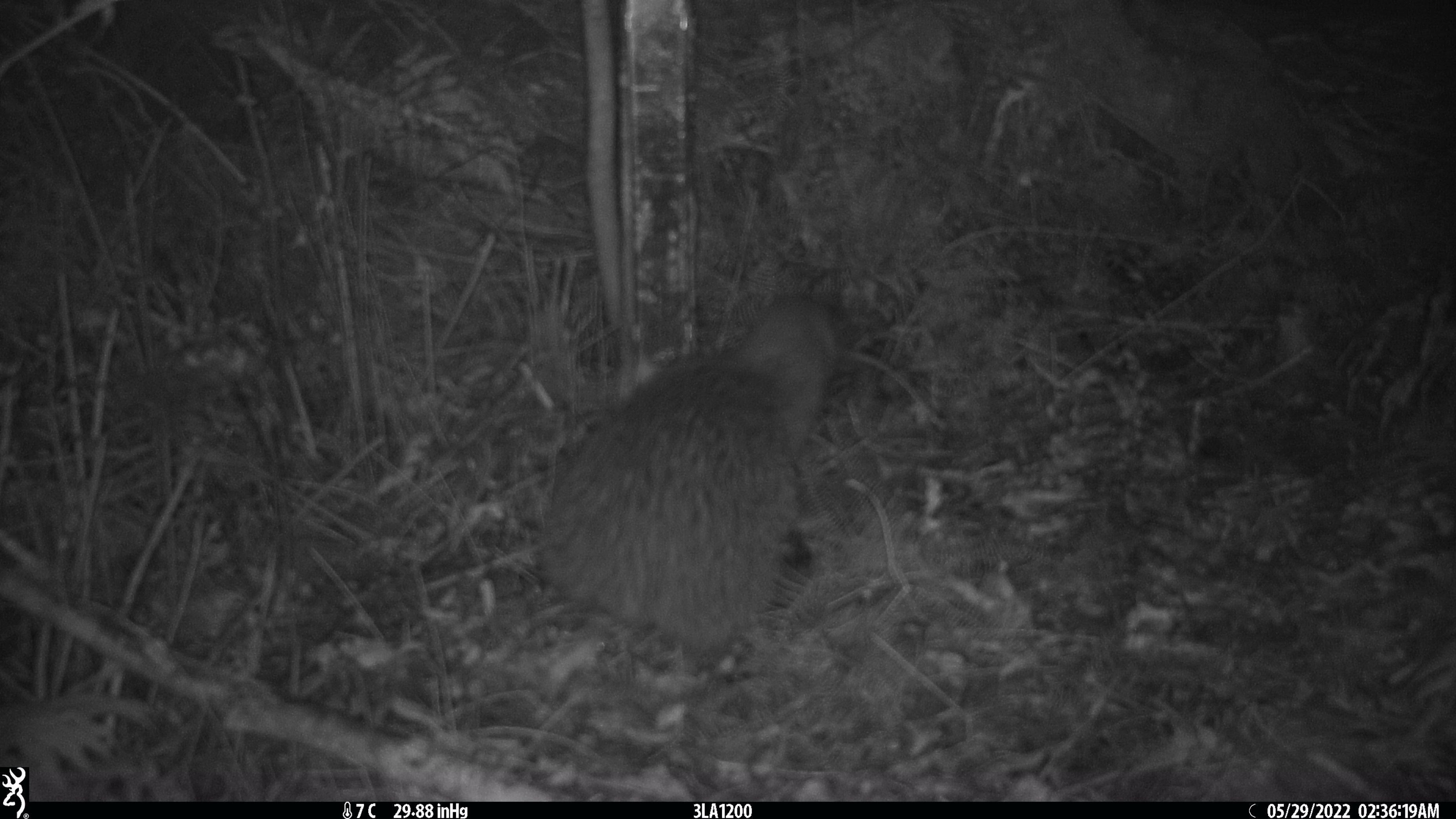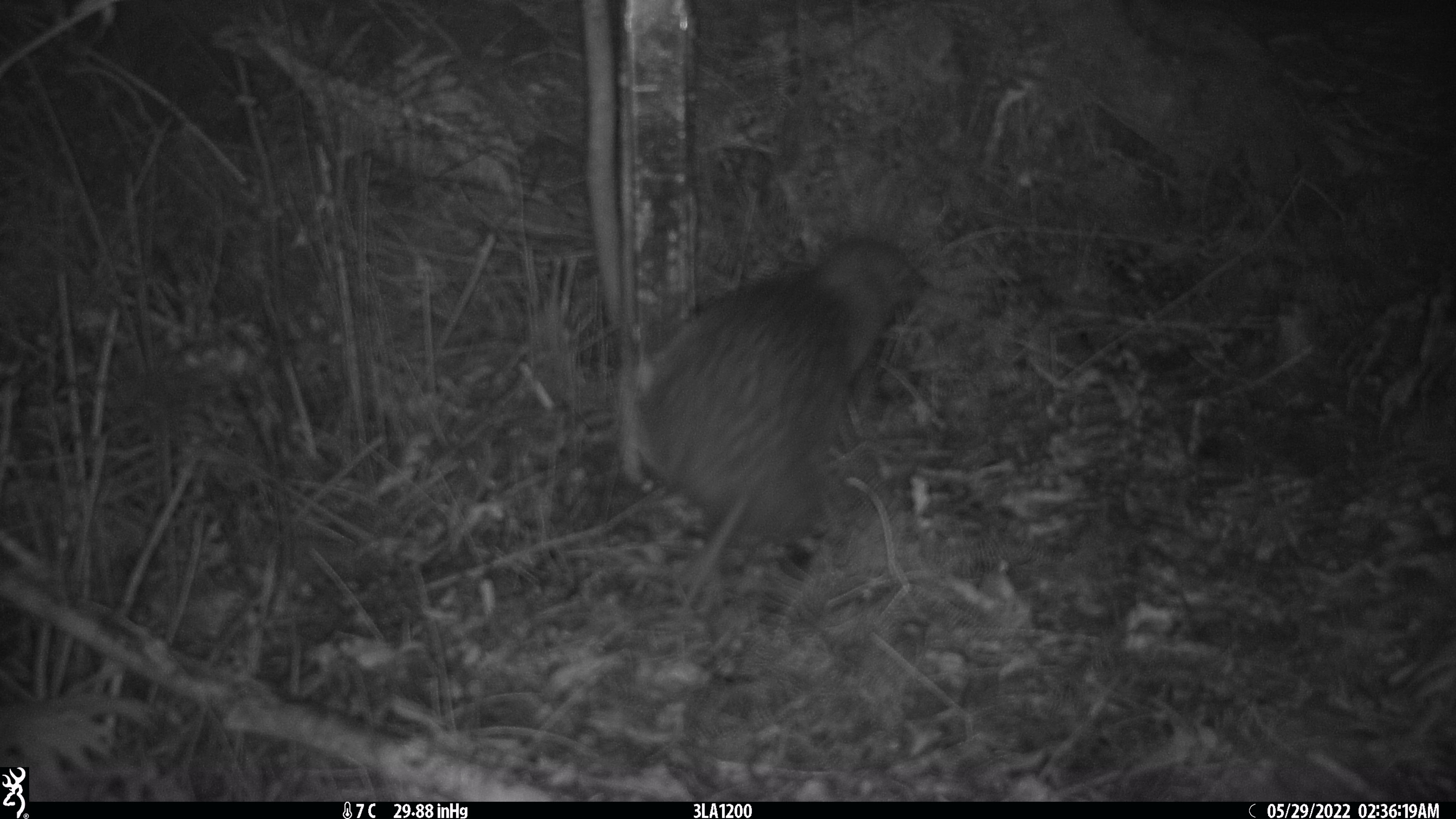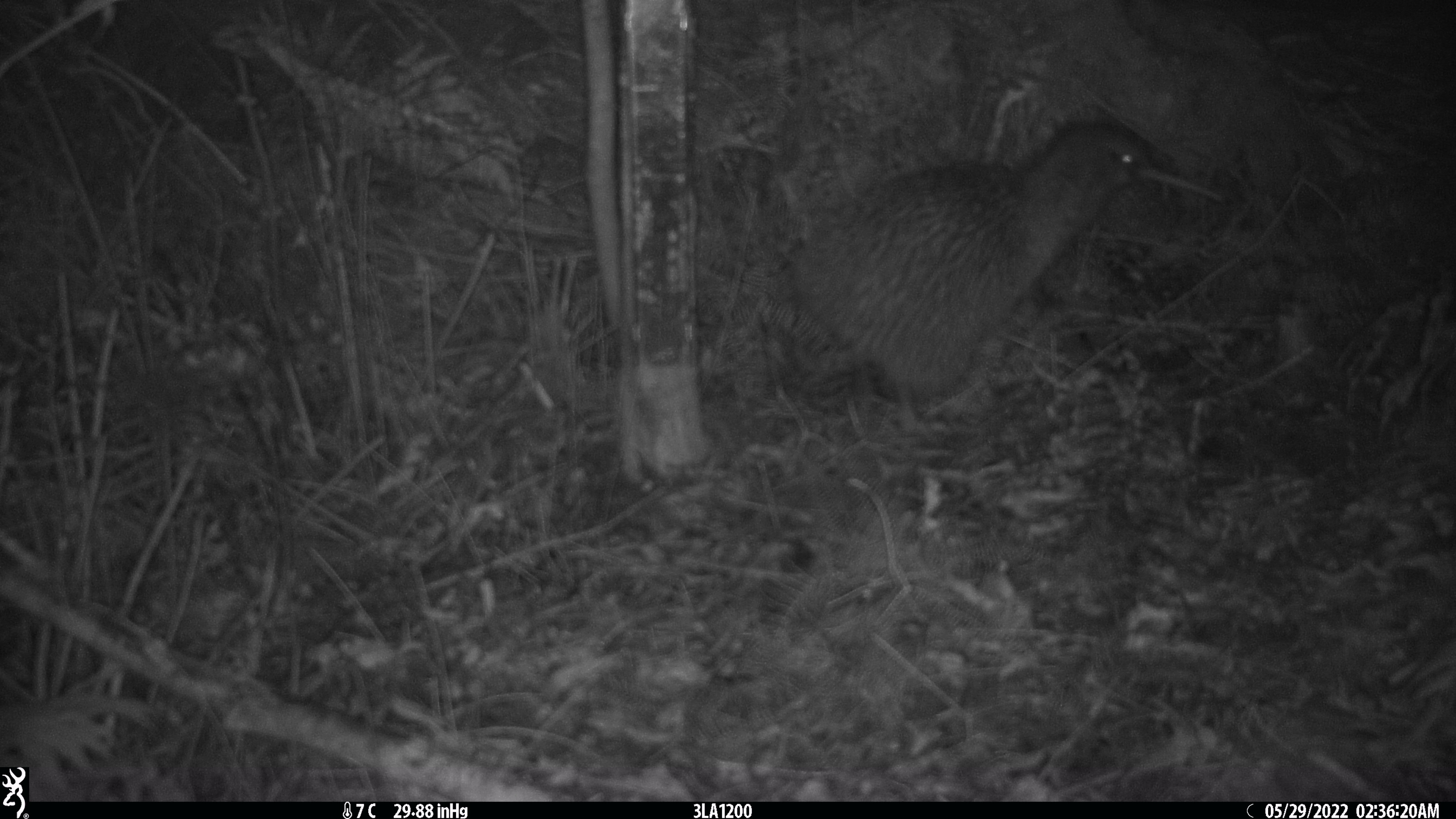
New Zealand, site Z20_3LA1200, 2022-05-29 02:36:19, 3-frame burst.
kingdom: Animalia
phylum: Chordata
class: Aves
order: Apterygiformes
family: Apterygidae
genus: Apteryx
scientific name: Apteryx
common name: kiwi